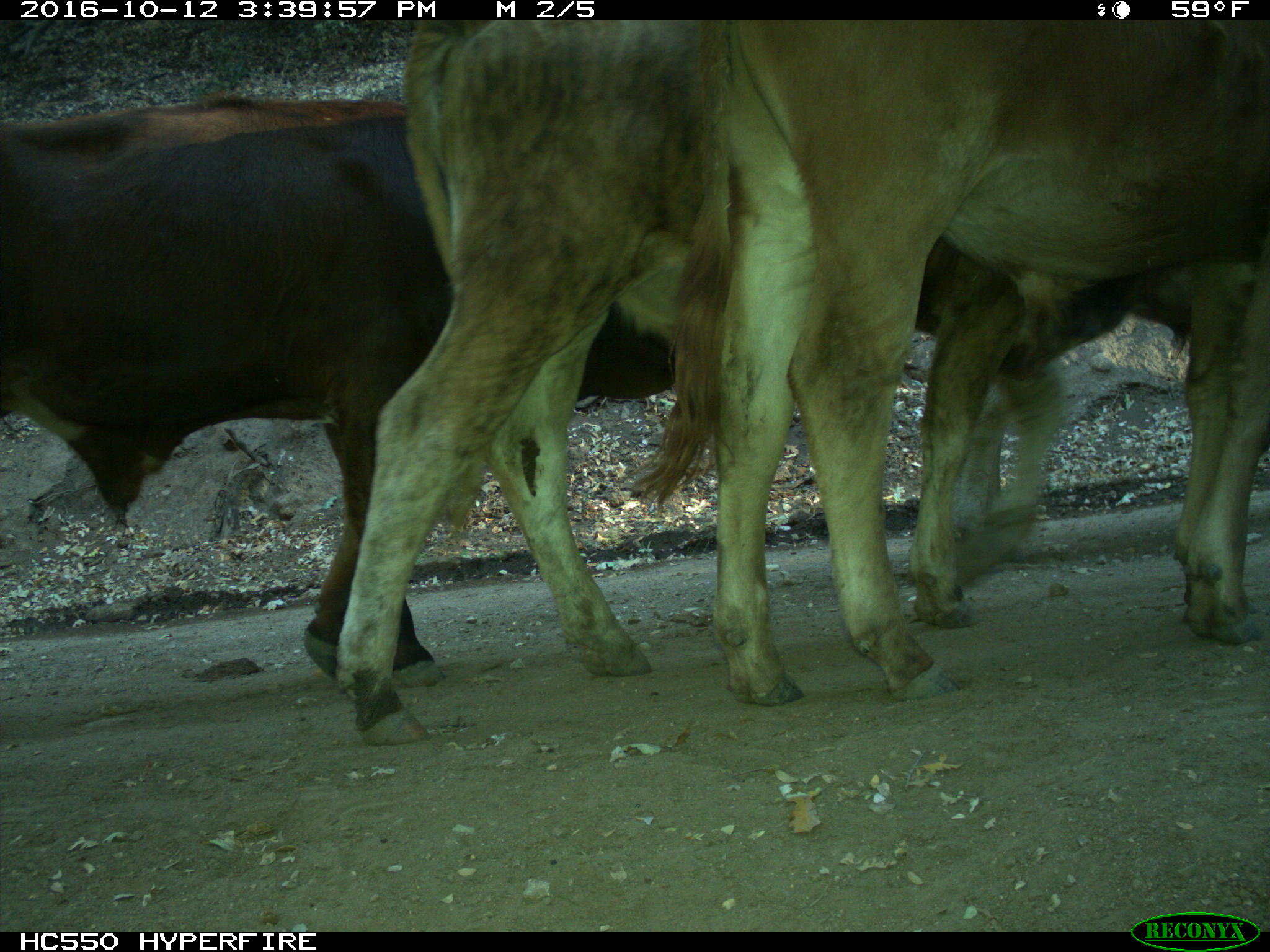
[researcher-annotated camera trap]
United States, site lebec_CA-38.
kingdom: Animalia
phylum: Chordata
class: Mammalia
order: Artiodactyla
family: Bovidae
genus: Bos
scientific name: Bos taurus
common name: domestic cow